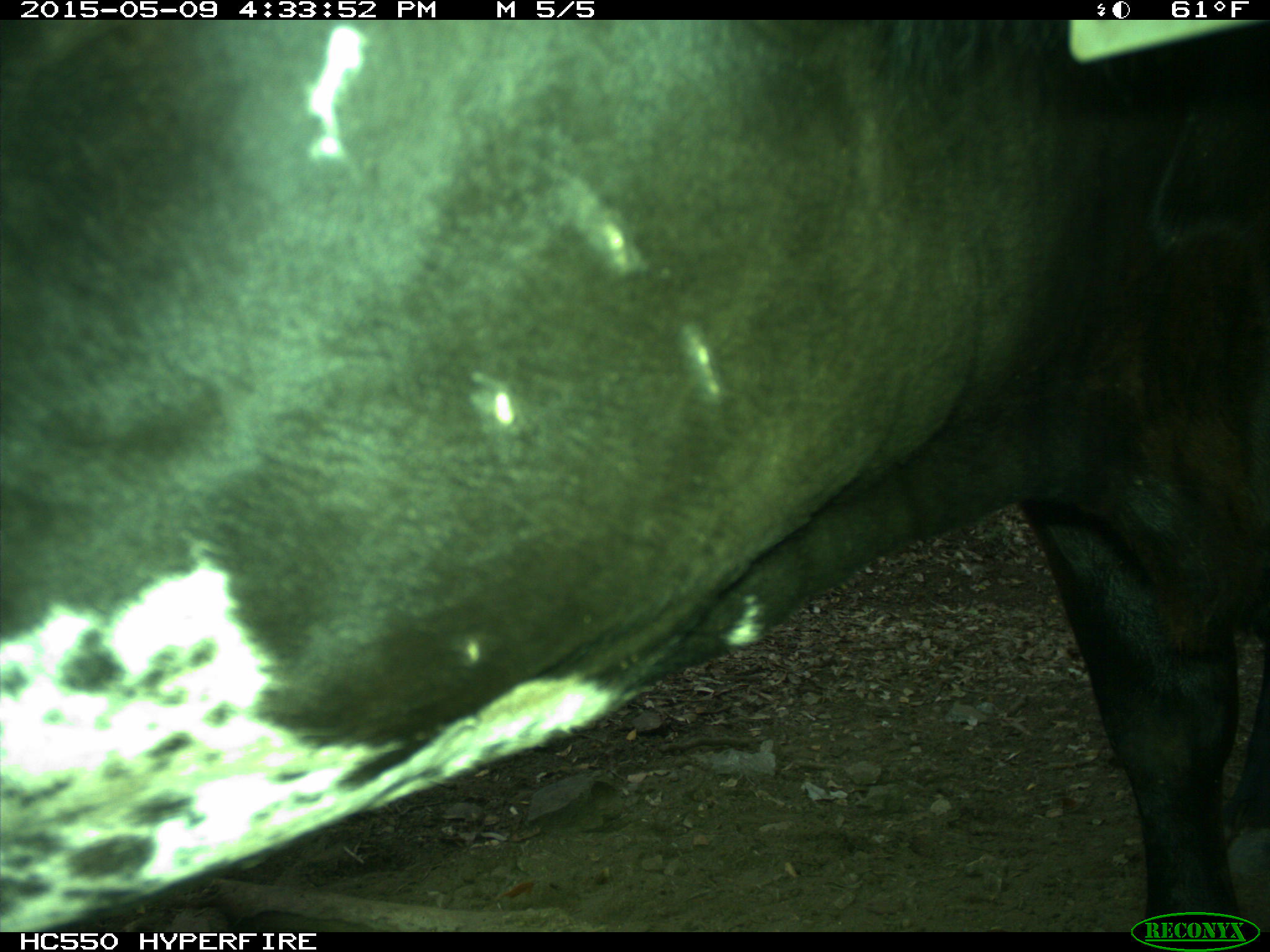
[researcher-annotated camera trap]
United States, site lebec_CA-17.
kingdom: Animalia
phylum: Chordata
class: Mammalia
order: Artiodactyla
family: Bovidae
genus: Bos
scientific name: Bos taurus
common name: domestic cow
Bos taurus (domestic cow).